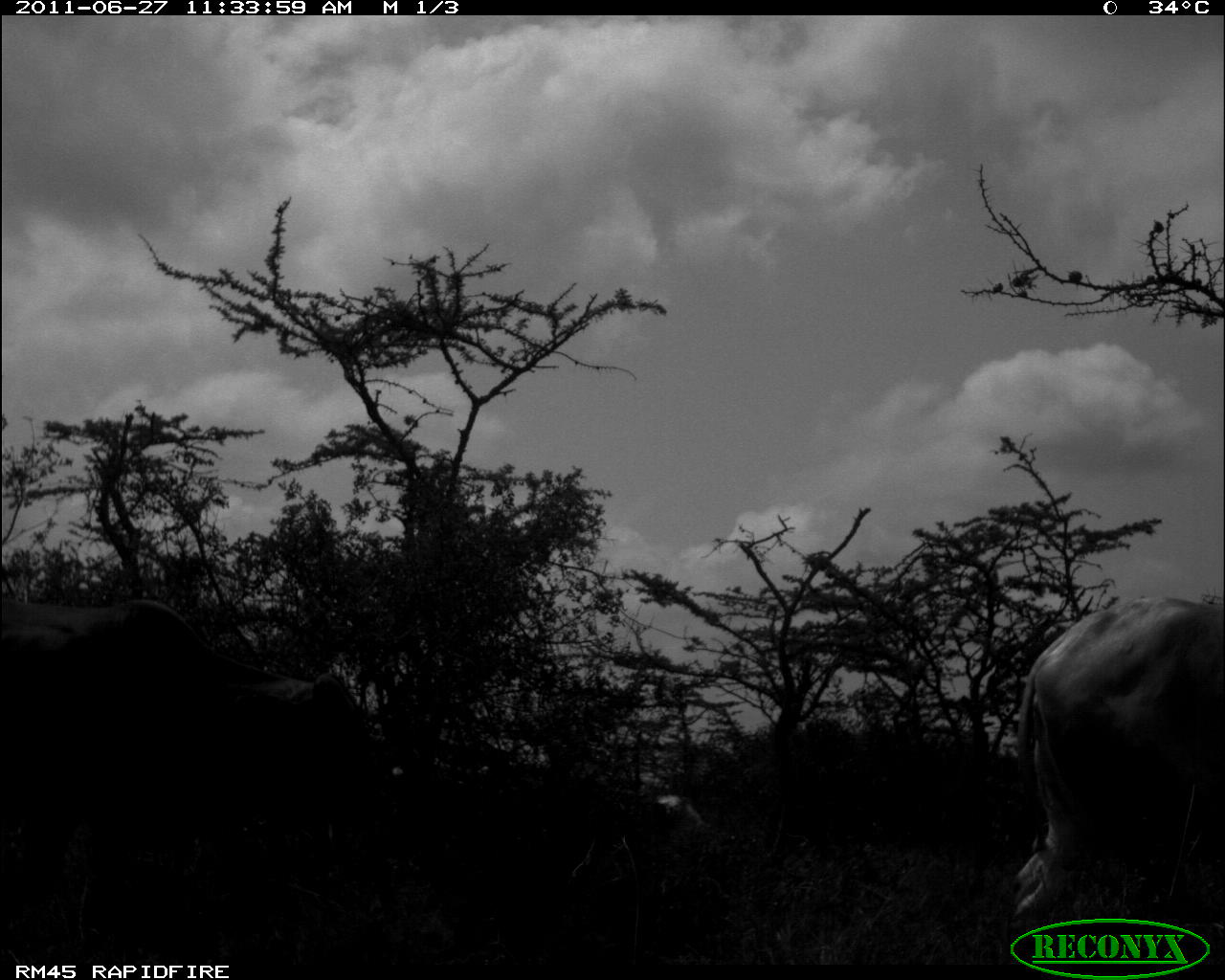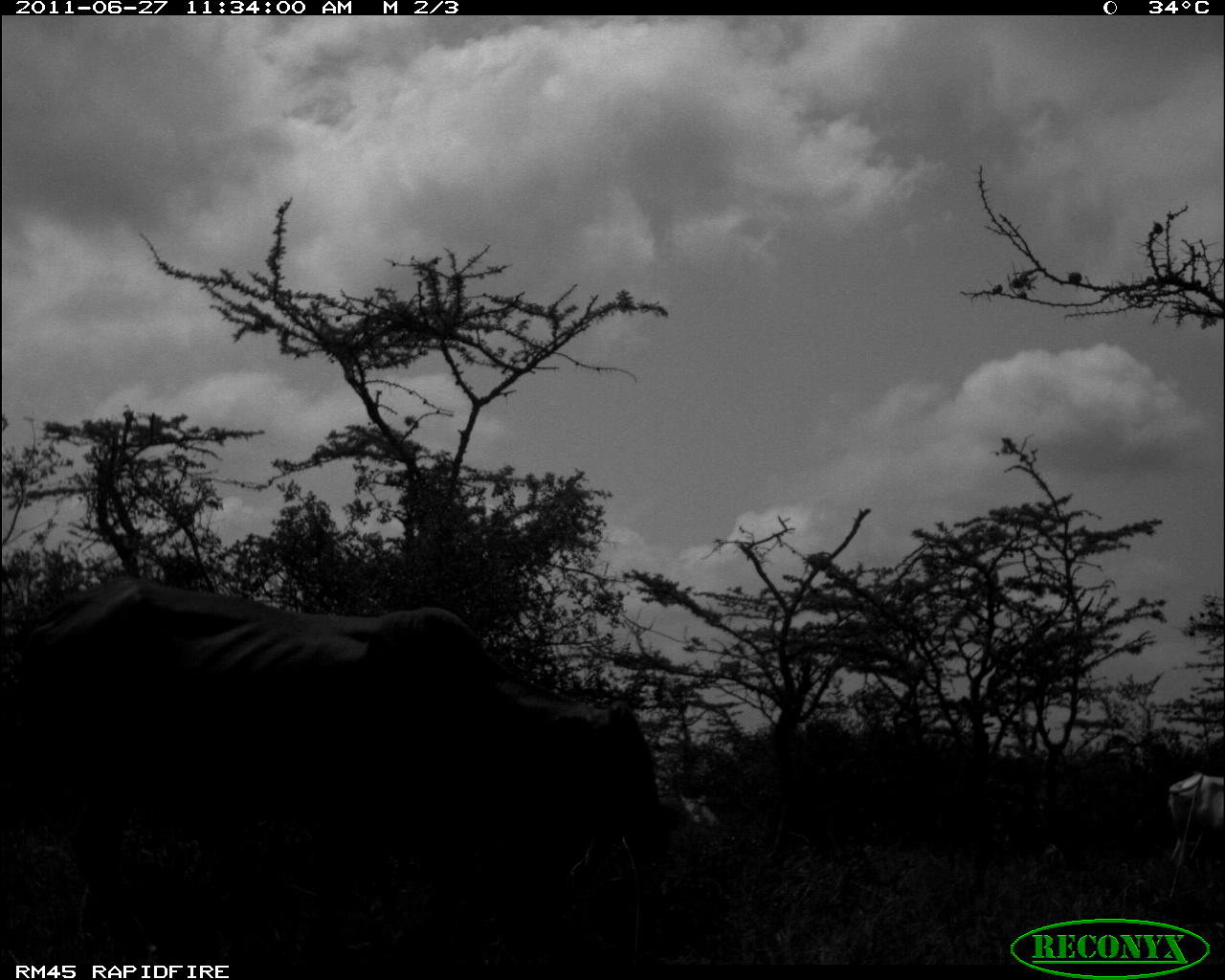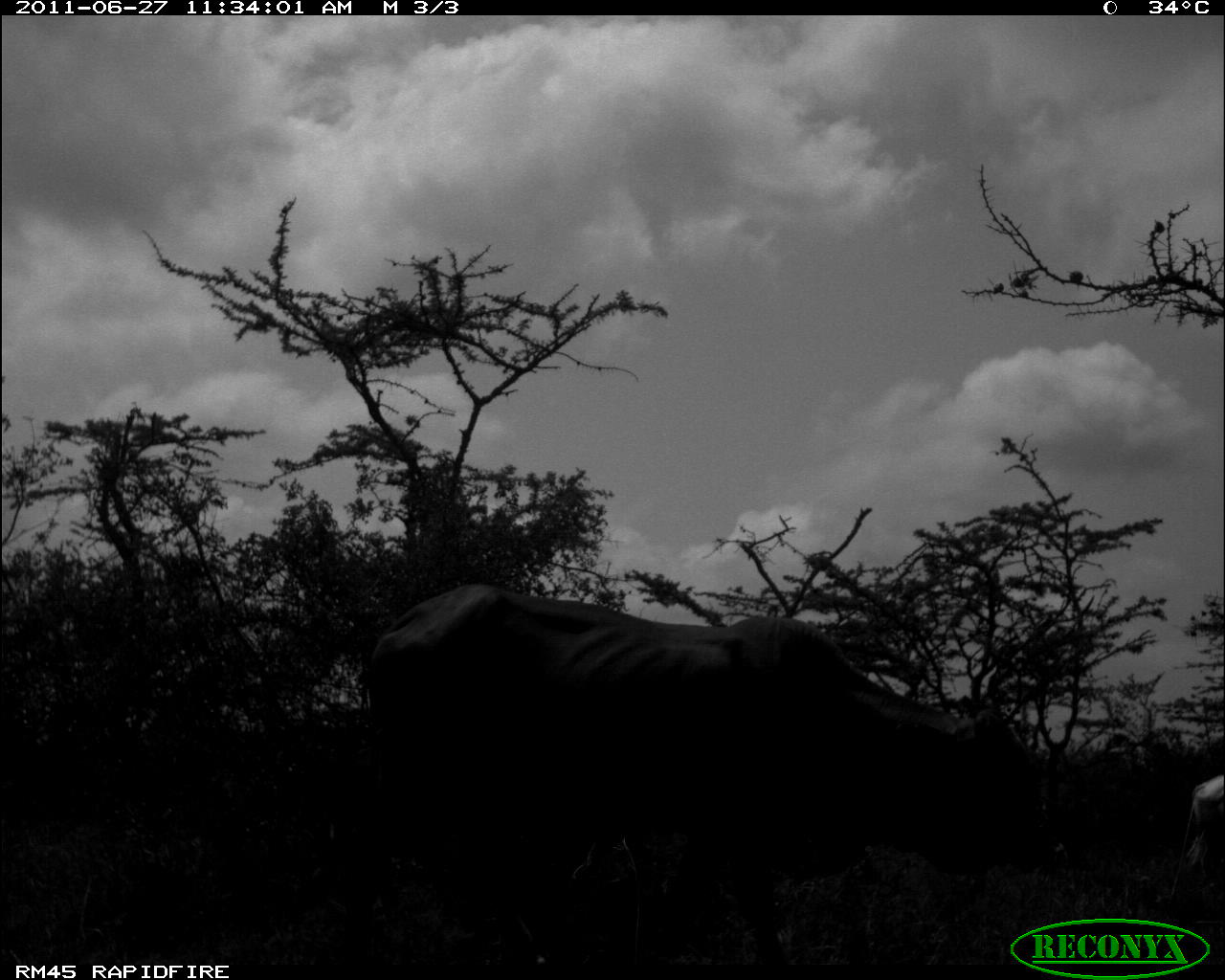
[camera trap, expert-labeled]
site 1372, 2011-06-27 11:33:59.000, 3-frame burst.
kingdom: Animalia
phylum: Chordata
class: Mammalia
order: Artiodactyla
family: Bovidae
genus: Bos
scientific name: Bos taurus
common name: domestic cattle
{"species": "Bos taurus (domestic cattle)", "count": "2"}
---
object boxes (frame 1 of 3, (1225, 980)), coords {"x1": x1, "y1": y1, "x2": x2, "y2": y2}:
bos taurus: {"x1": 0, "y1": 591, "x2": 400, "y2": 977}; {"x1": 1013, "y1": 594, "x2": 1225, "y2": 971}